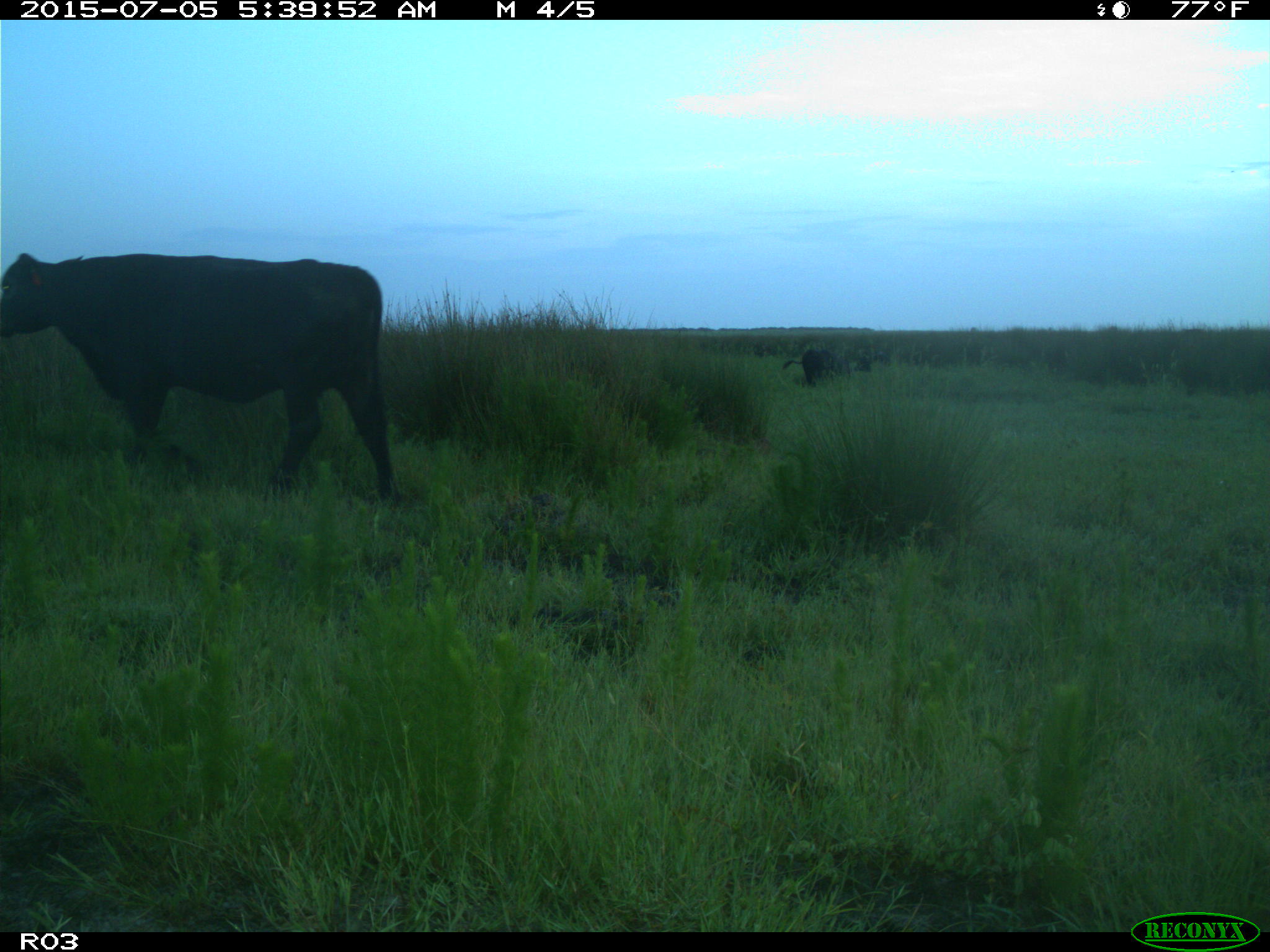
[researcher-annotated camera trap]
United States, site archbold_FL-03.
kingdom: Animalia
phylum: Chordata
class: Mammalia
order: Artiodactyla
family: Bovidae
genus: Bos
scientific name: Bos taurus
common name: domestic cow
Bos taurus (domestic cow).